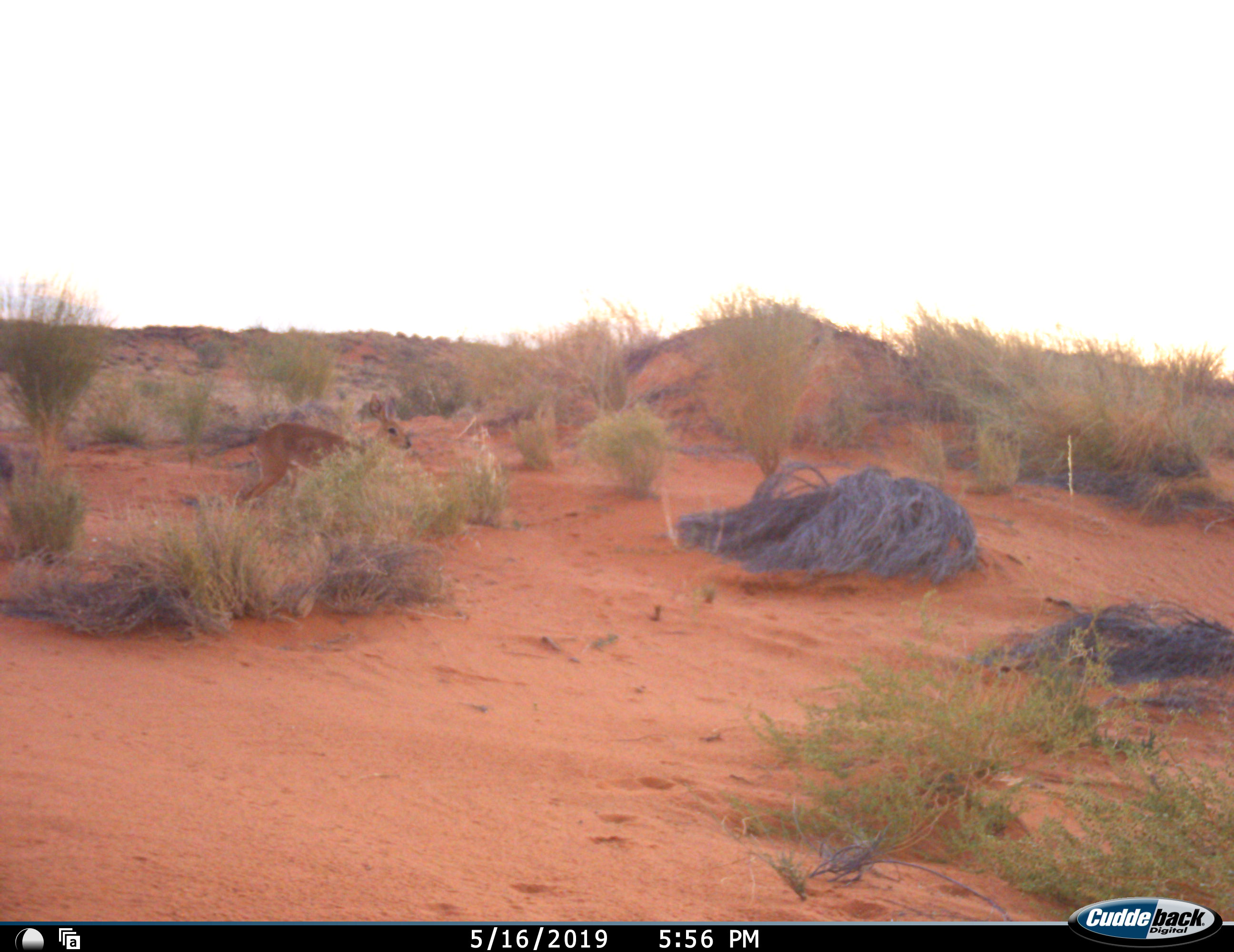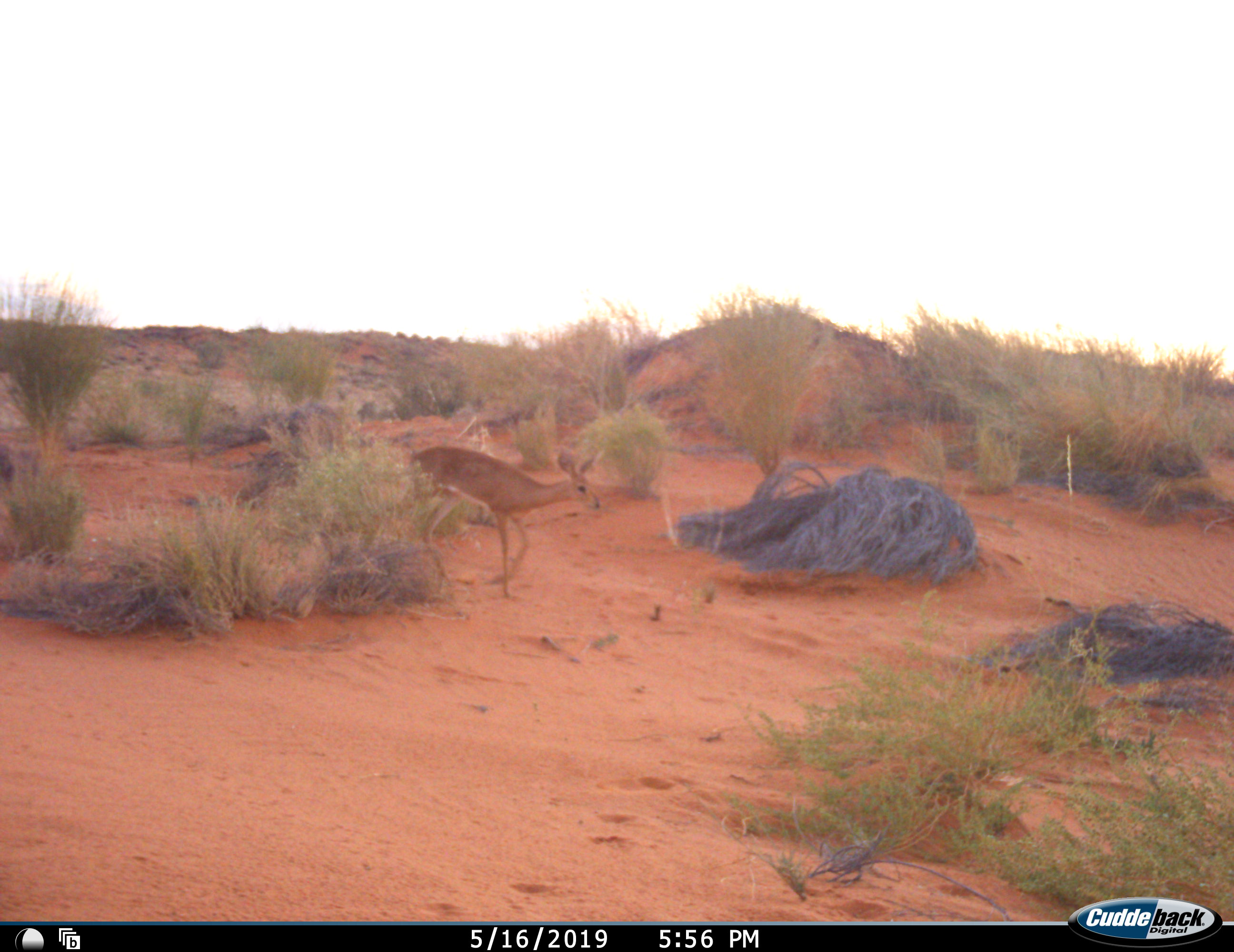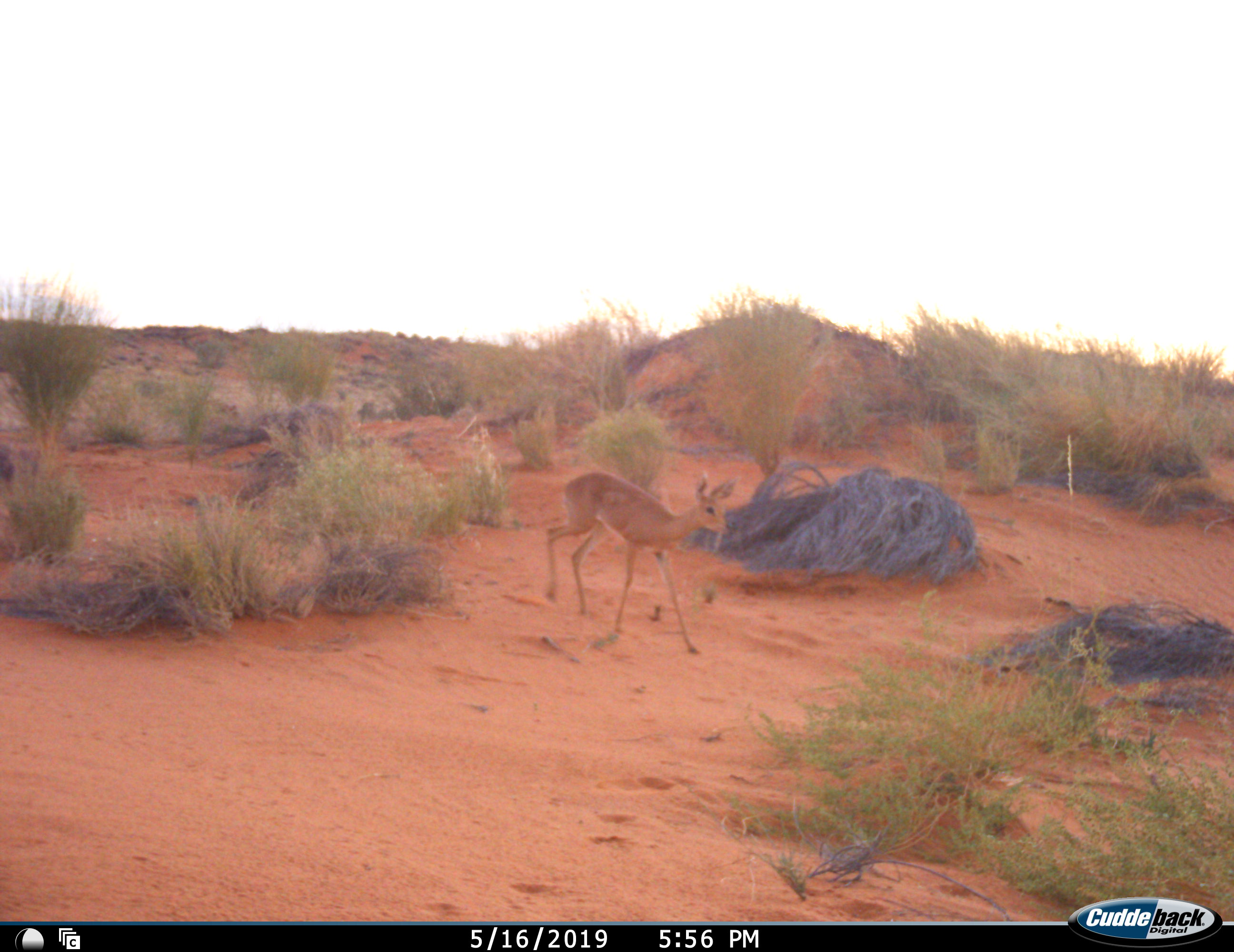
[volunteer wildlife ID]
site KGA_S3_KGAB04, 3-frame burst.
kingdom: Animalia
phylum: Chordata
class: Mammalia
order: Artiodactyla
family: Bovidae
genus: Raphicerus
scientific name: Raphicerus campestris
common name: steenbok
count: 1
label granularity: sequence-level